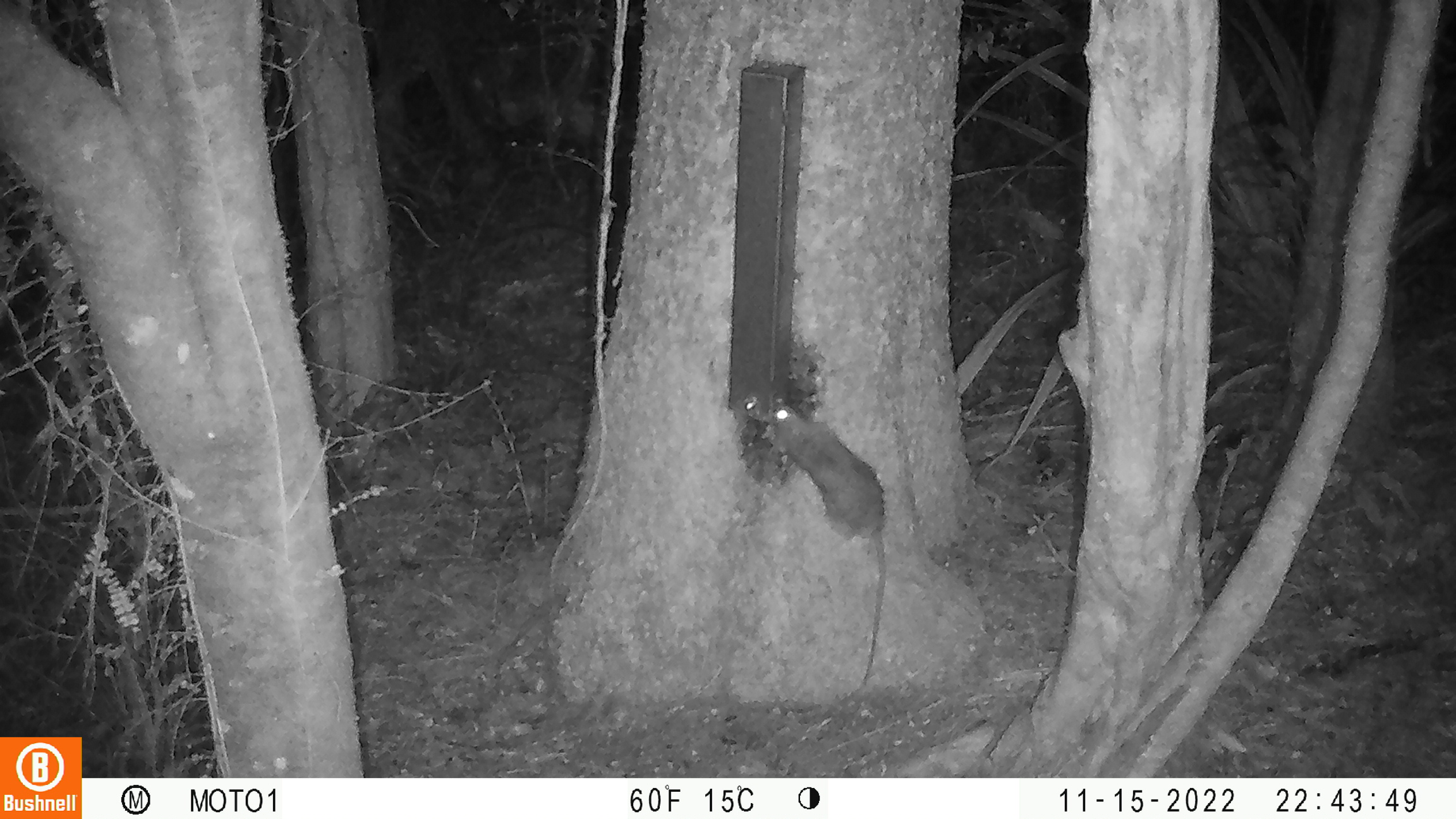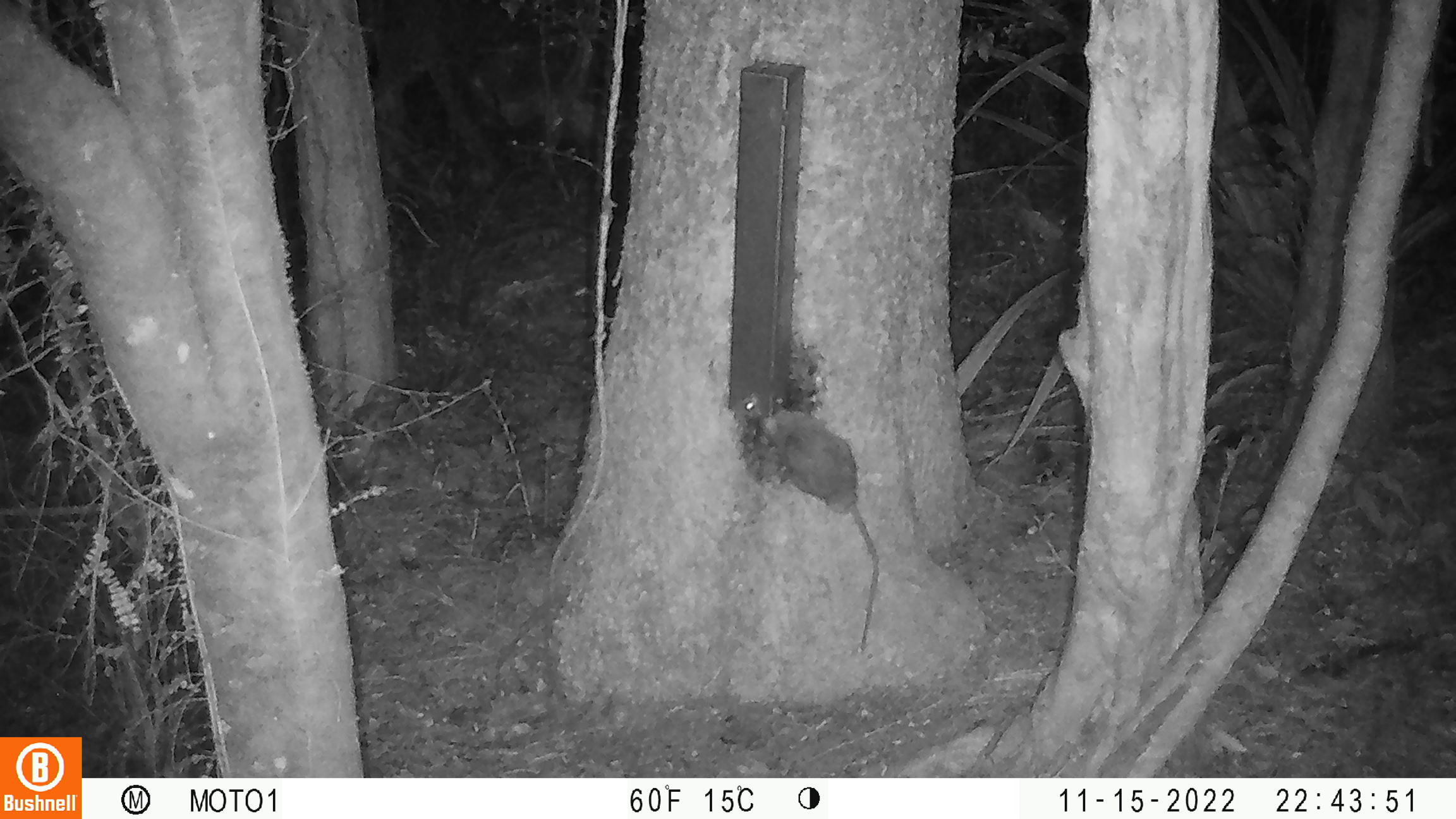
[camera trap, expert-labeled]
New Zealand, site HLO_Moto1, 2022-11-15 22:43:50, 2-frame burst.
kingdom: Animalia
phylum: Chordata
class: Mammalia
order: Rodentia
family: Muridae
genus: Rattus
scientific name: Rattus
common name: rat